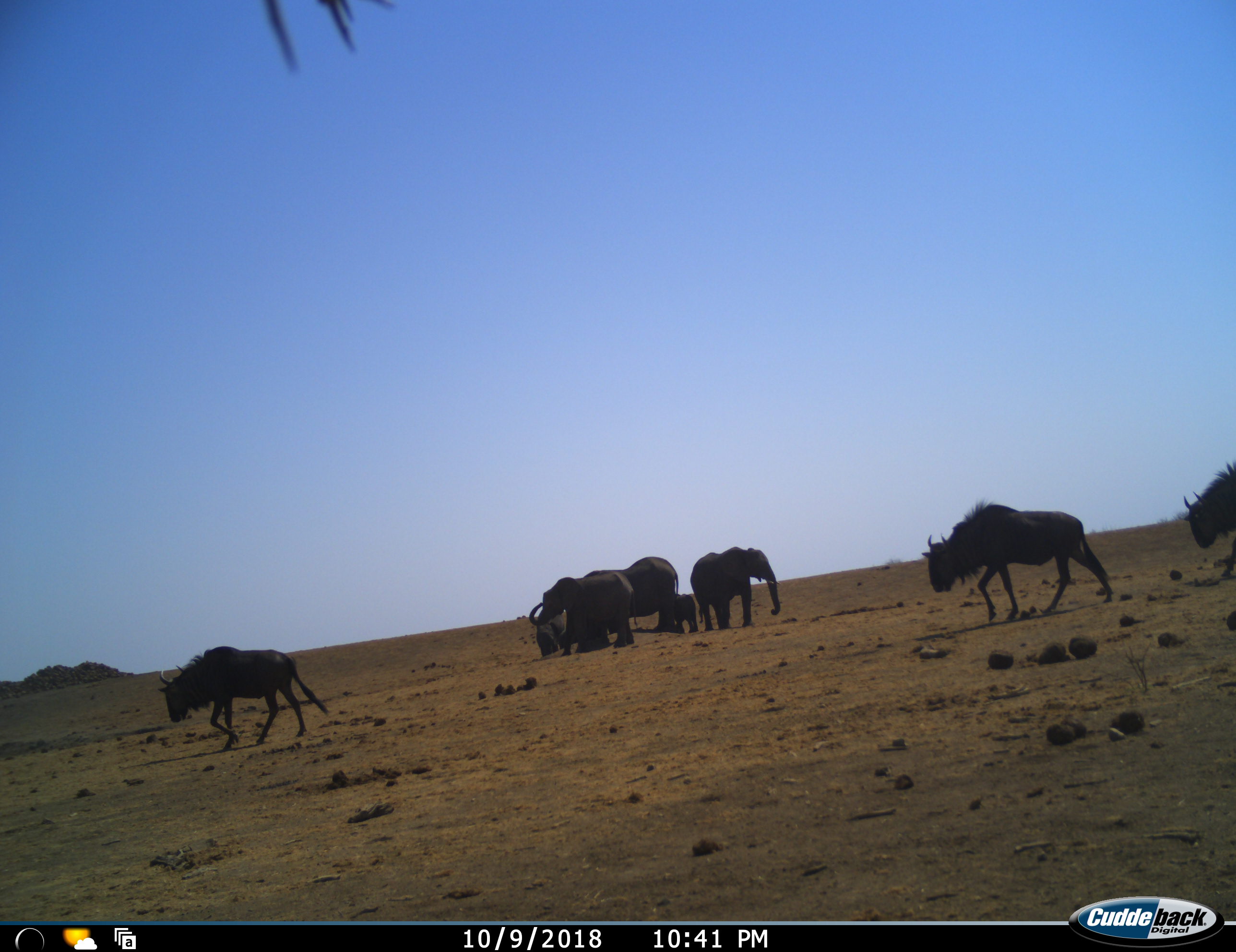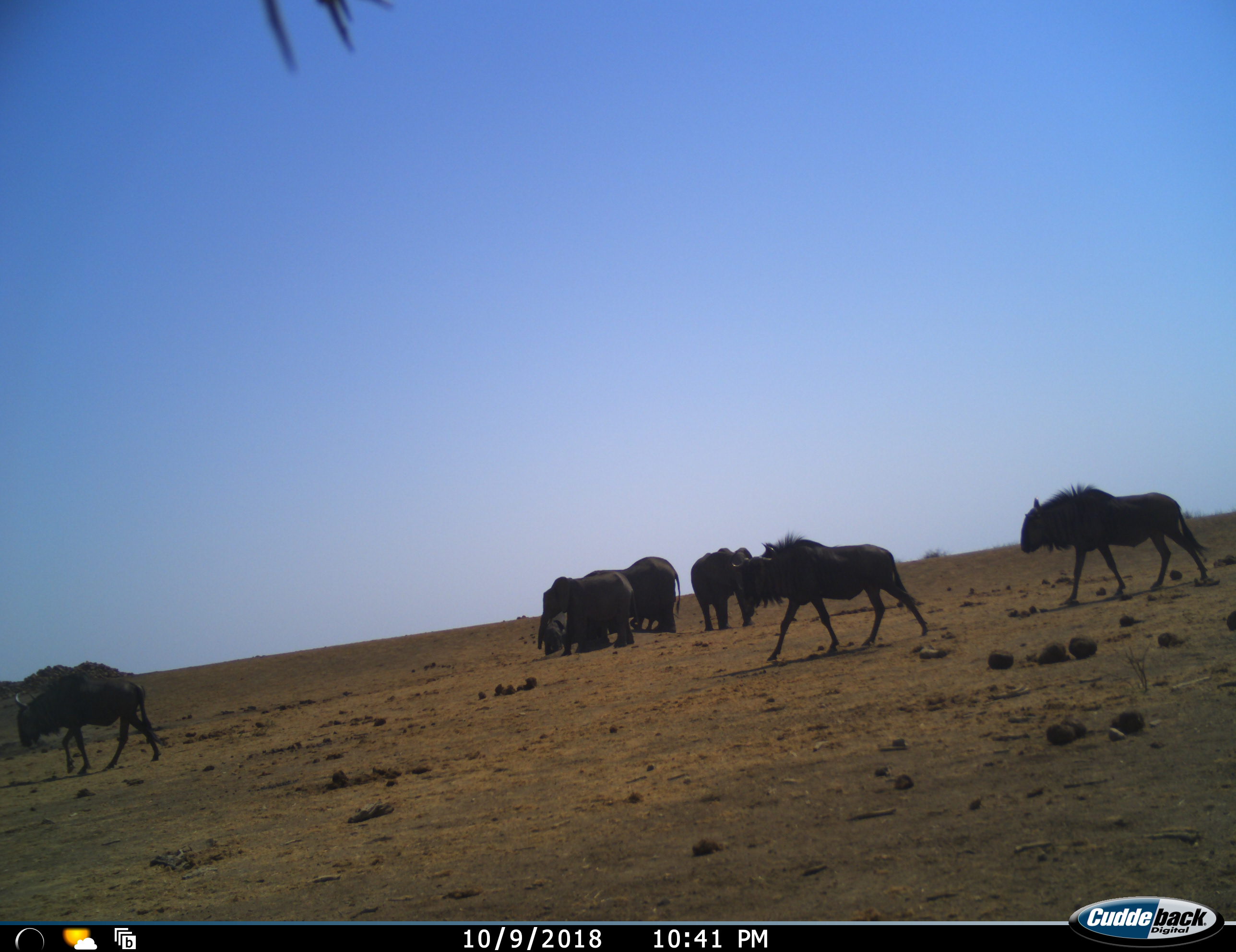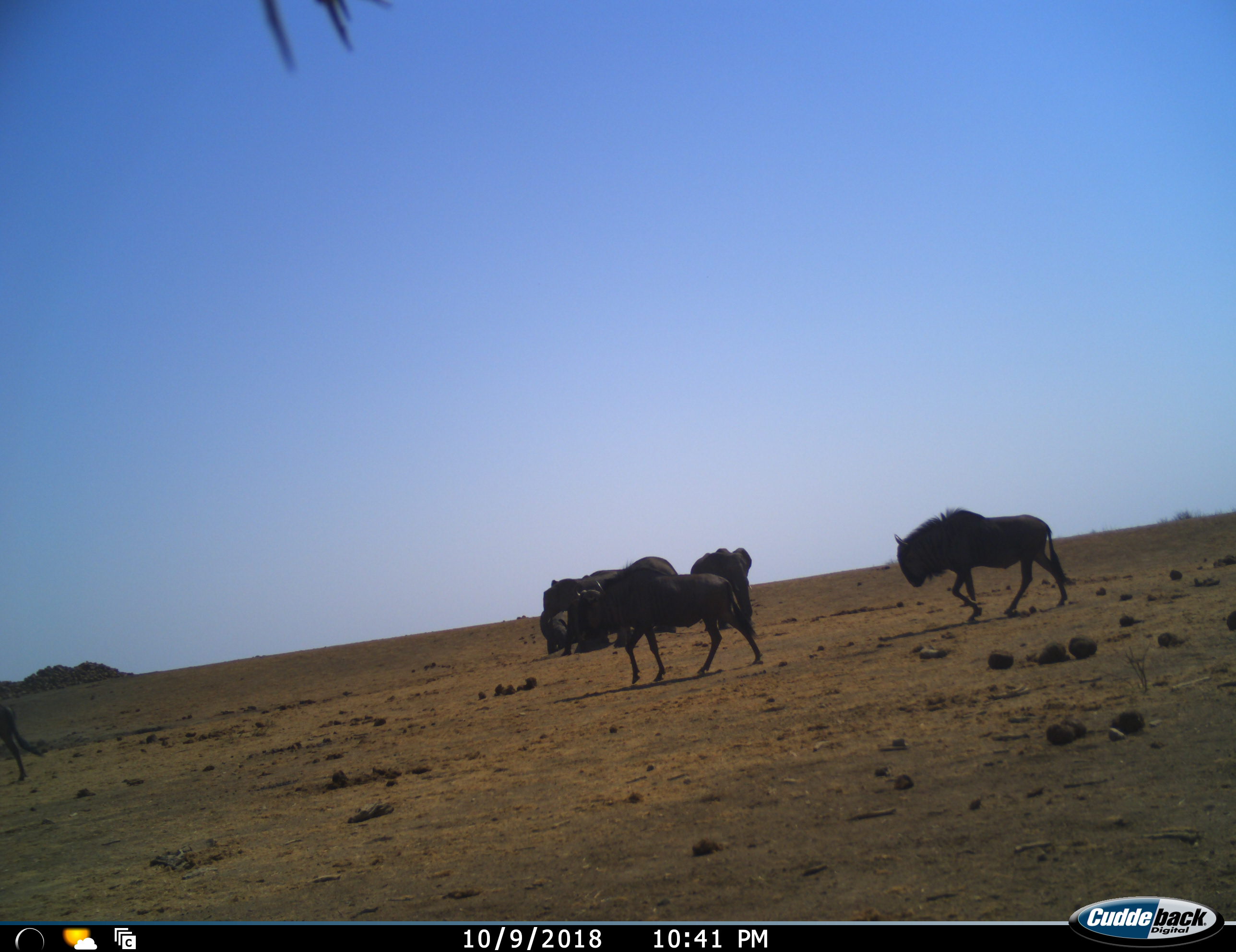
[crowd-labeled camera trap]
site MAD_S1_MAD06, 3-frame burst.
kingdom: Animalia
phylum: Chordata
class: Mammalia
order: Proboscidea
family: Elephantidae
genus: Loxodonta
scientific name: Loxodonta africana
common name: african bush elephant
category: elephant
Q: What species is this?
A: Elephant (african bush elephant) (Loxodonta africana).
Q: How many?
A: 5.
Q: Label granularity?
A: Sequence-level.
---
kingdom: Animalia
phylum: Chordata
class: Mammalia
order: Artiodactyla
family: Bovidae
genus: Connochaetes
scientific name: Connochaetes taurinus taurinus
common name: blue wildebeest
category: wildebeestblue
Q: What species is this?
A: Wildebeestblue (blue wildebeest) (Connochaetes taurinus taurinus).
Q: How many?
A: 3.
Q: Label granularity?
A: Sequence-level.